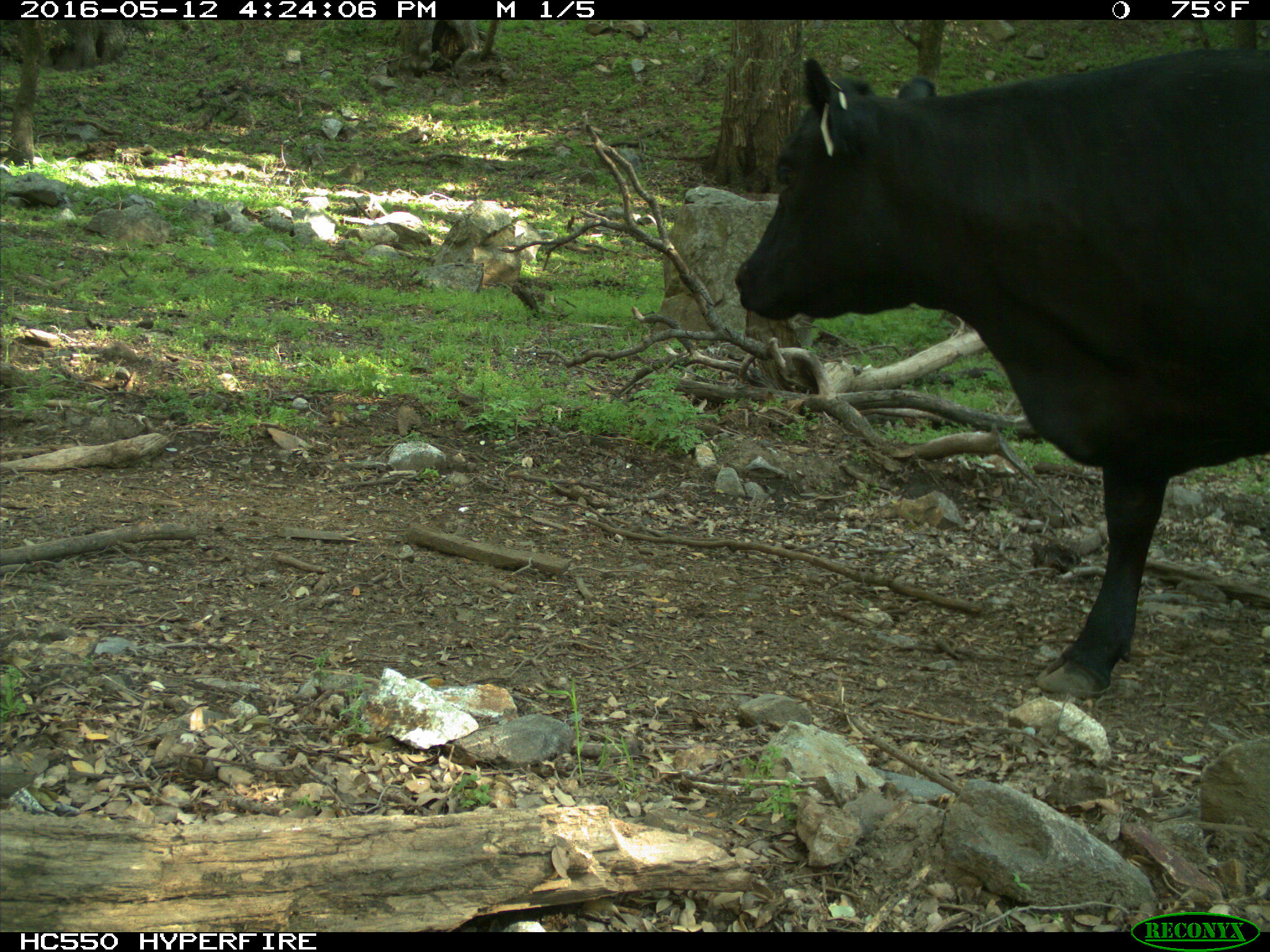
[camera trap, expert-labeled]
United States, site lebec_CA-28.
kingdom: Animalia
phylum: Chordata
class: Mammalia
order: Artiodactyla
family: Bovidae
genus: Bos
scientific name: Bos taurus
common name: domestic cow